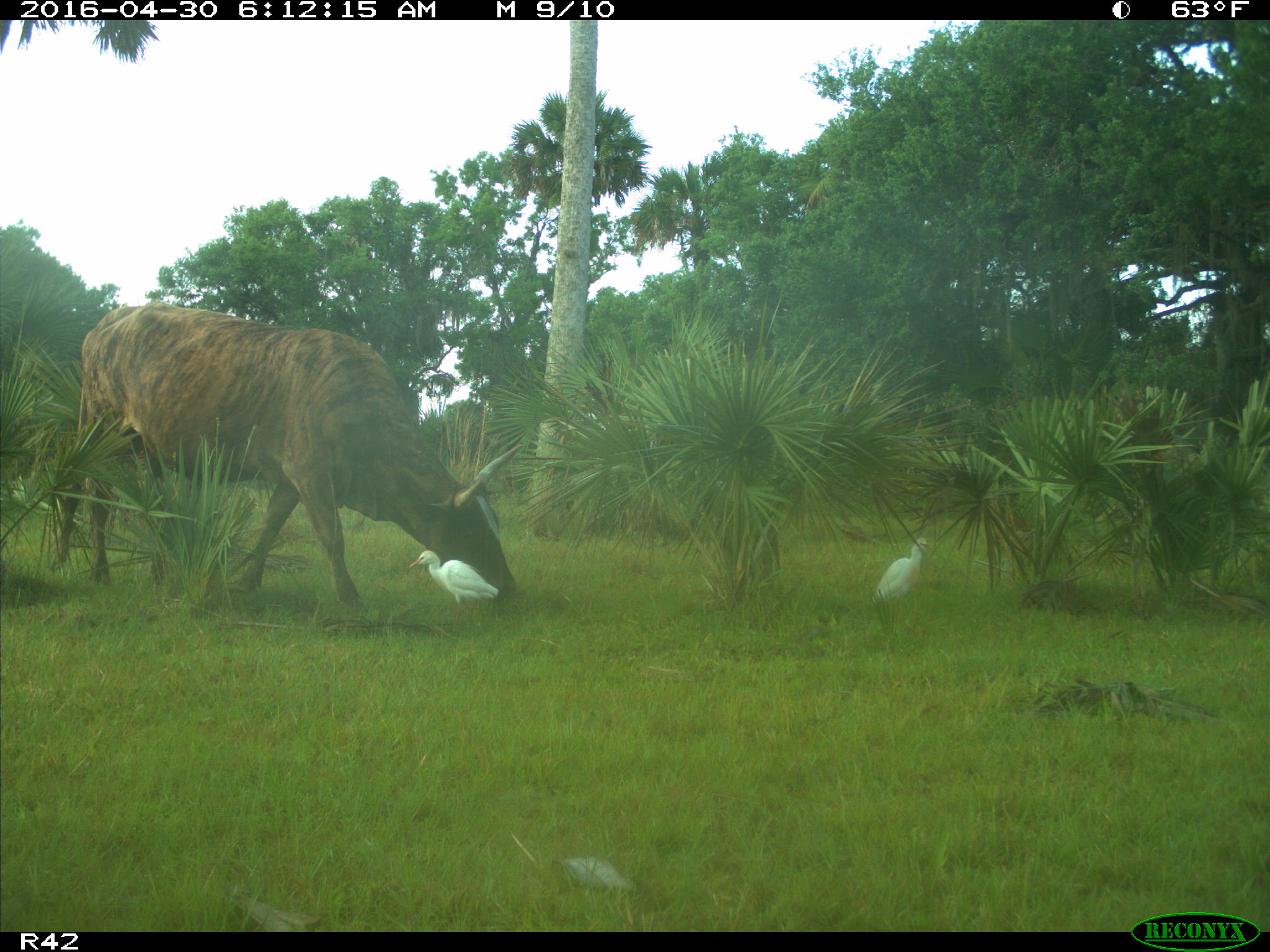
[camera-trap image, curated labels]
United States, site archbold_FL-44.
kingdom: Animalia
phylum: Chordata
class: Mammalia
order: Artiodactyla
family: Bovidae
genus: Bos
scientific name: Bos taurus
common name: domestic cow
Bos taurus (domestic cow).